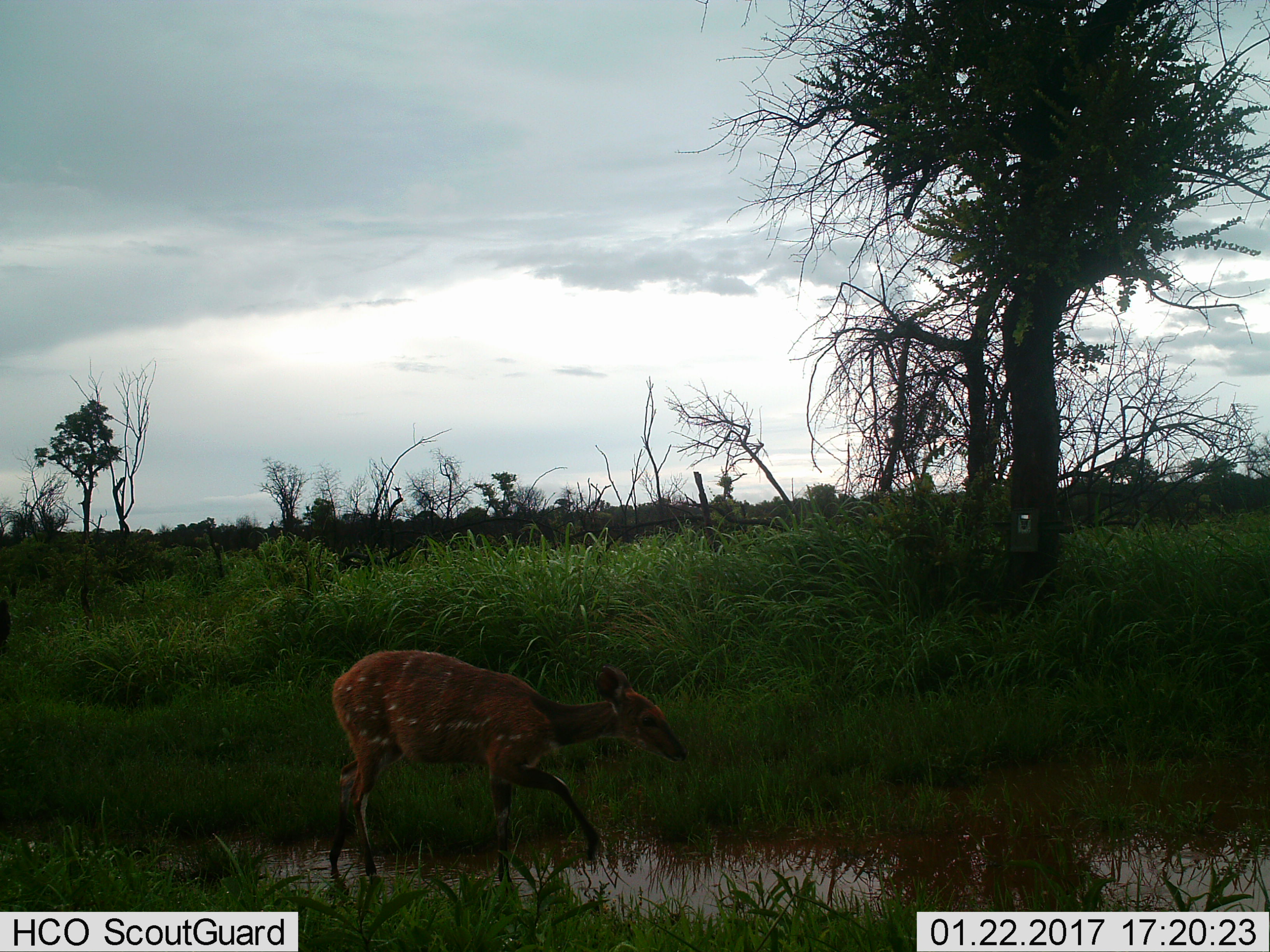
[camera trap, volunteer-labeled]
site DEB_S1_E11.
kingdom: Animalia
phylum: Chordata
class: Mammalia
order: Artiodactyla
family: Bovidae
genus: Tragelaphus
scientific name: Tragelaphus scriptus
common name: bushbuck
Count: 1.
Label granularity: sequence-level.